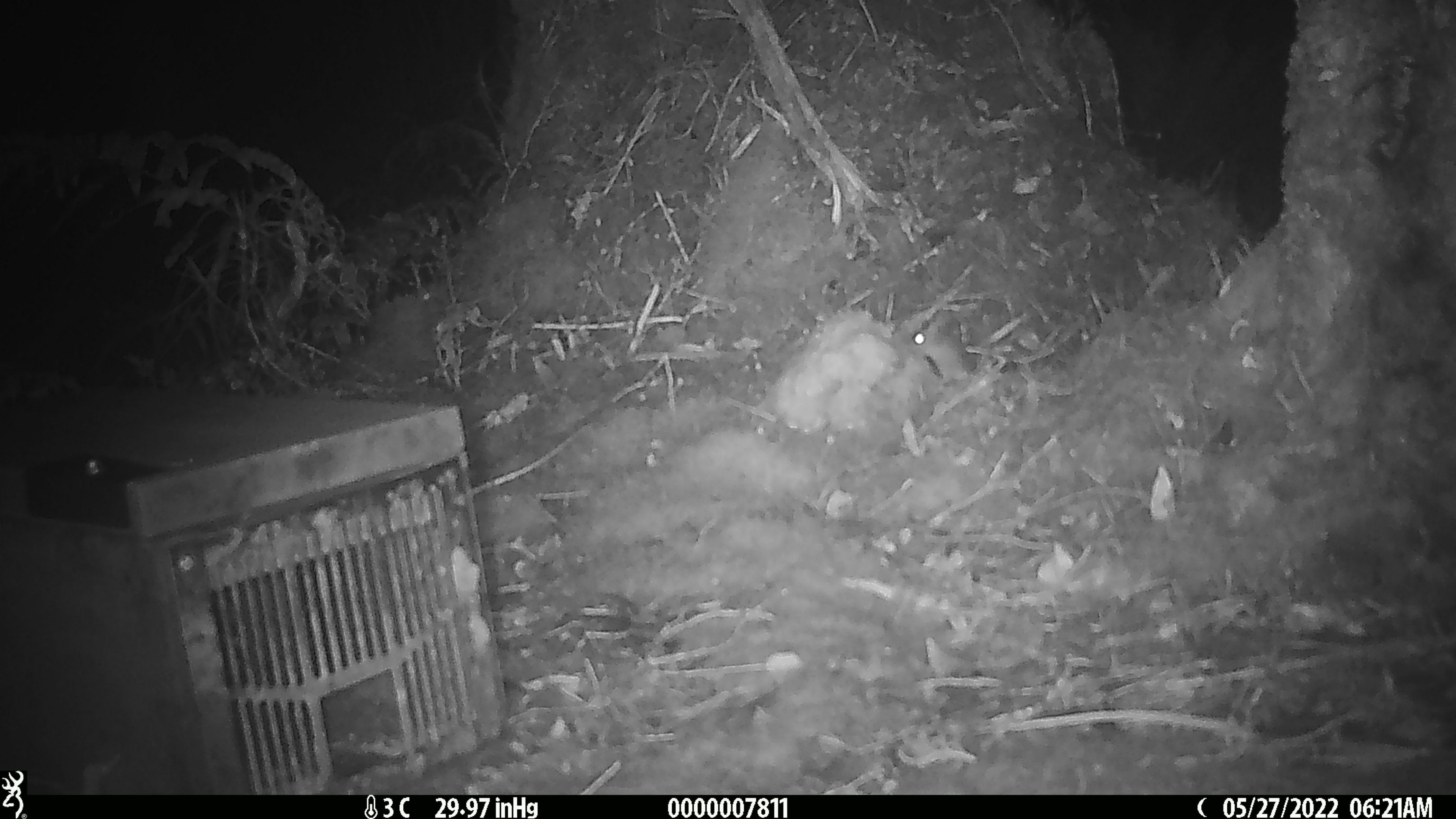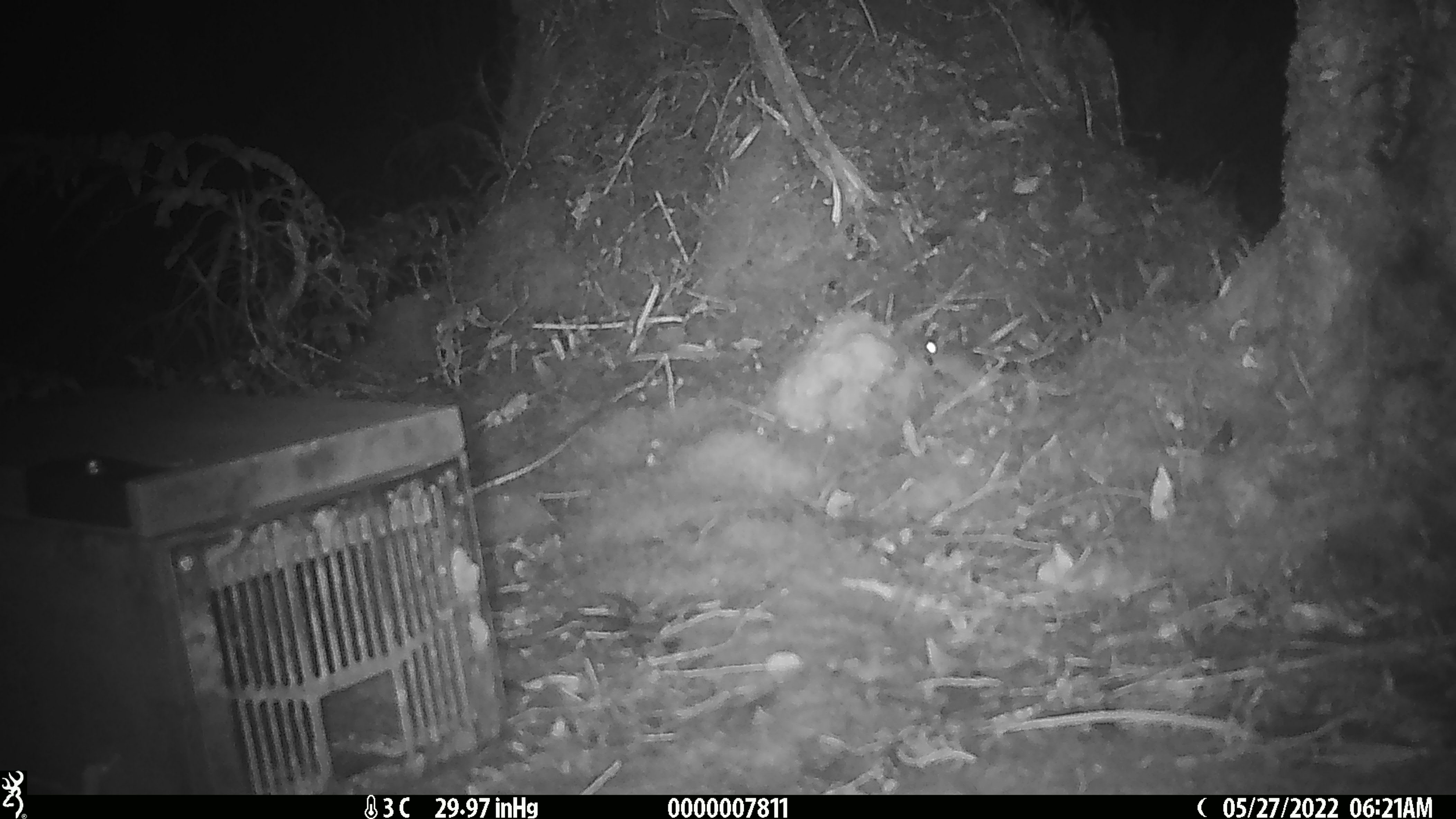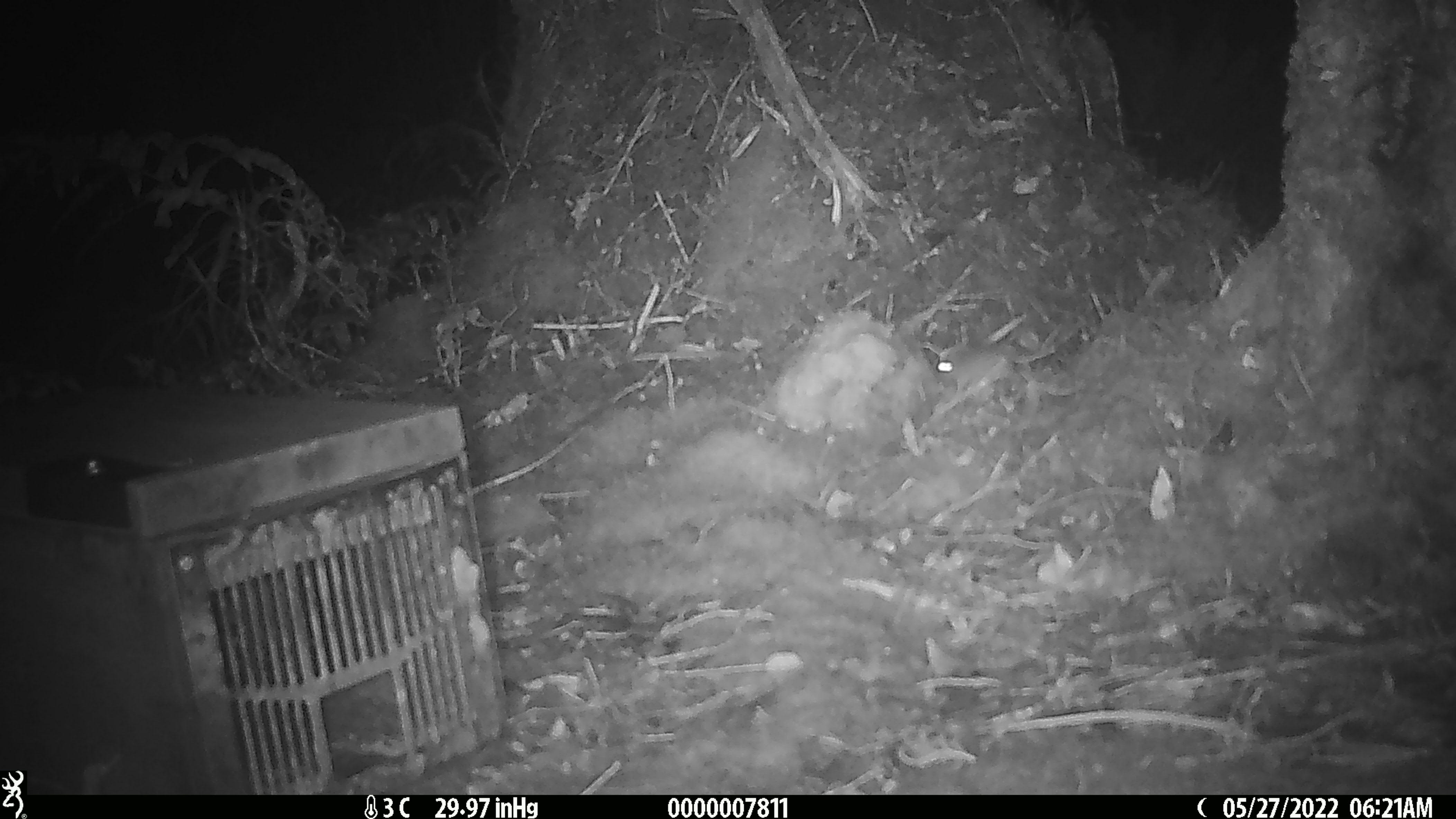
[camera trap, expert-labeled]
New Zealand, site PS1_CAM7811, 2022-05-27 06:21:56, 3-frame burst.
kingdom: Animalia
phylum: Chordata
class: Mammalia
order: Rodentia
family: Muridae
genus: Mus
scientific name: Mus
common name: mouse